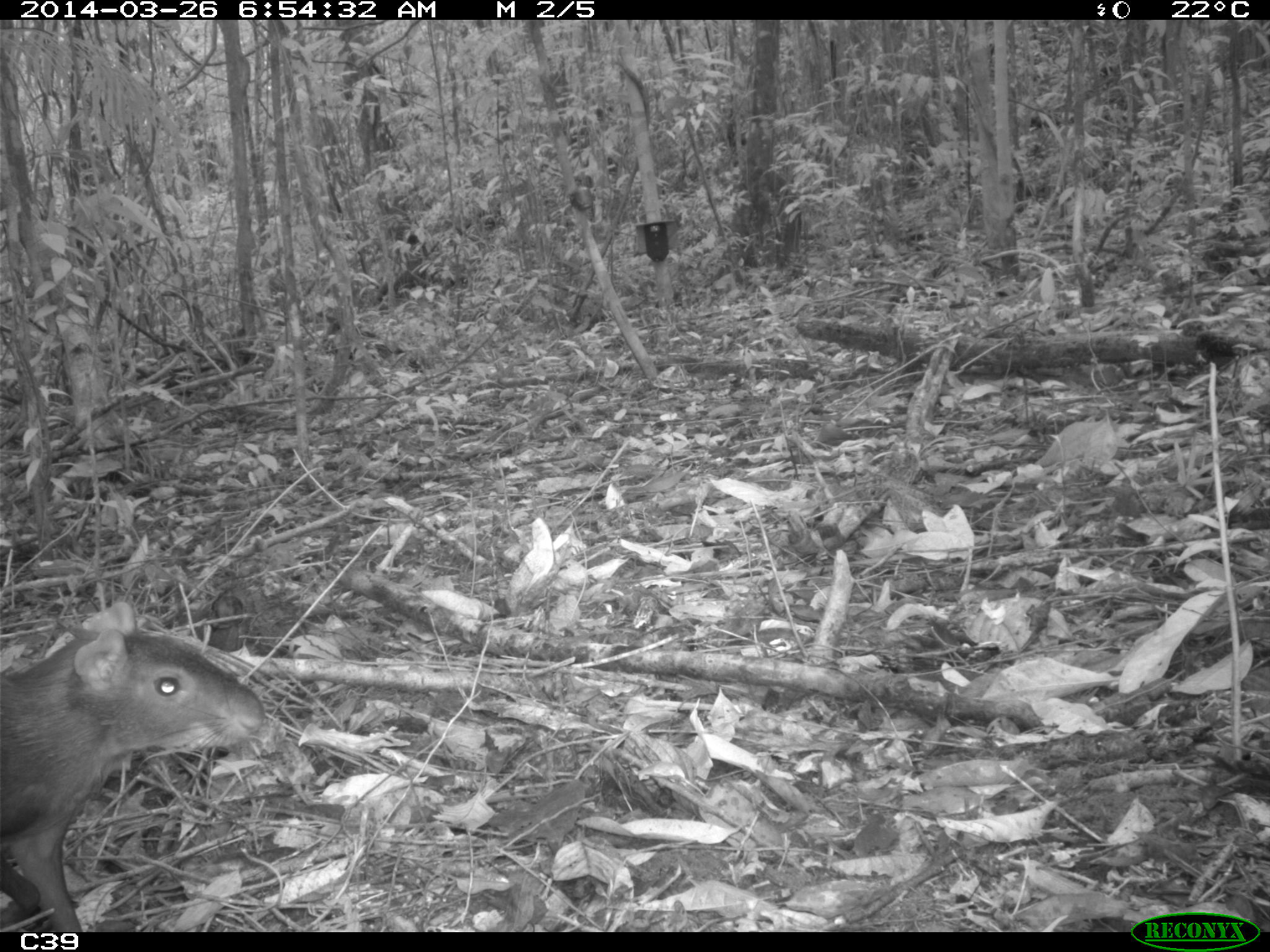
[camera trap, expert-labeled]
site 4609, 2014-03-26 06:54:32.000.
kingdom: Animalia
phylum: Chordata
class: Mammalia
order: Rodentia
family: Dasyproctidae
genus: Dasyprocta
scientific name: Dasyprocta leporina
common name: red-rumped agouti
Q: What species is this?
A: Dasyprocta leporina (red-rumped agouti).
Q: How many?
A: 1.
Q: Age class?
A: Adult.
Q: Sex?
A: Male.